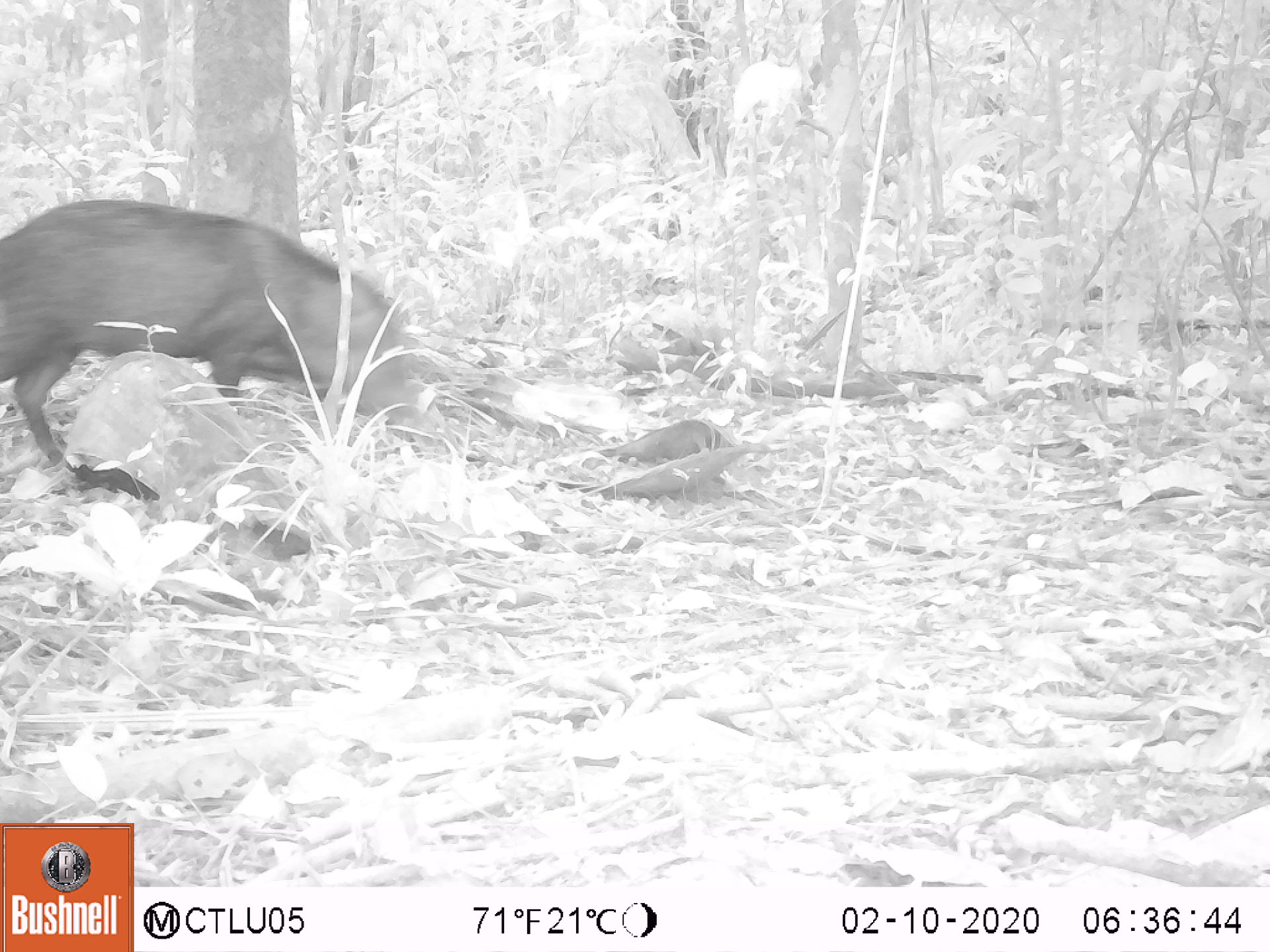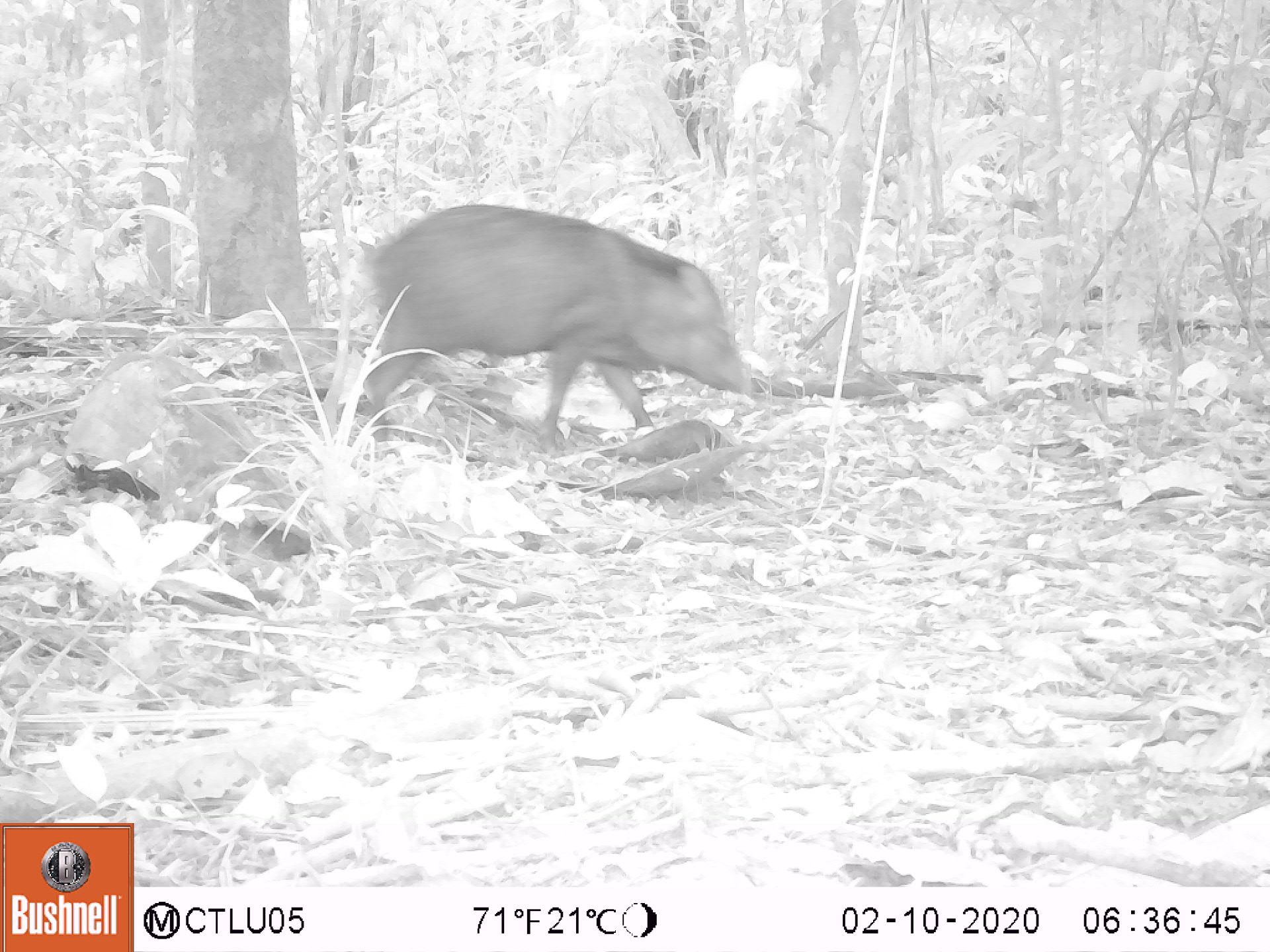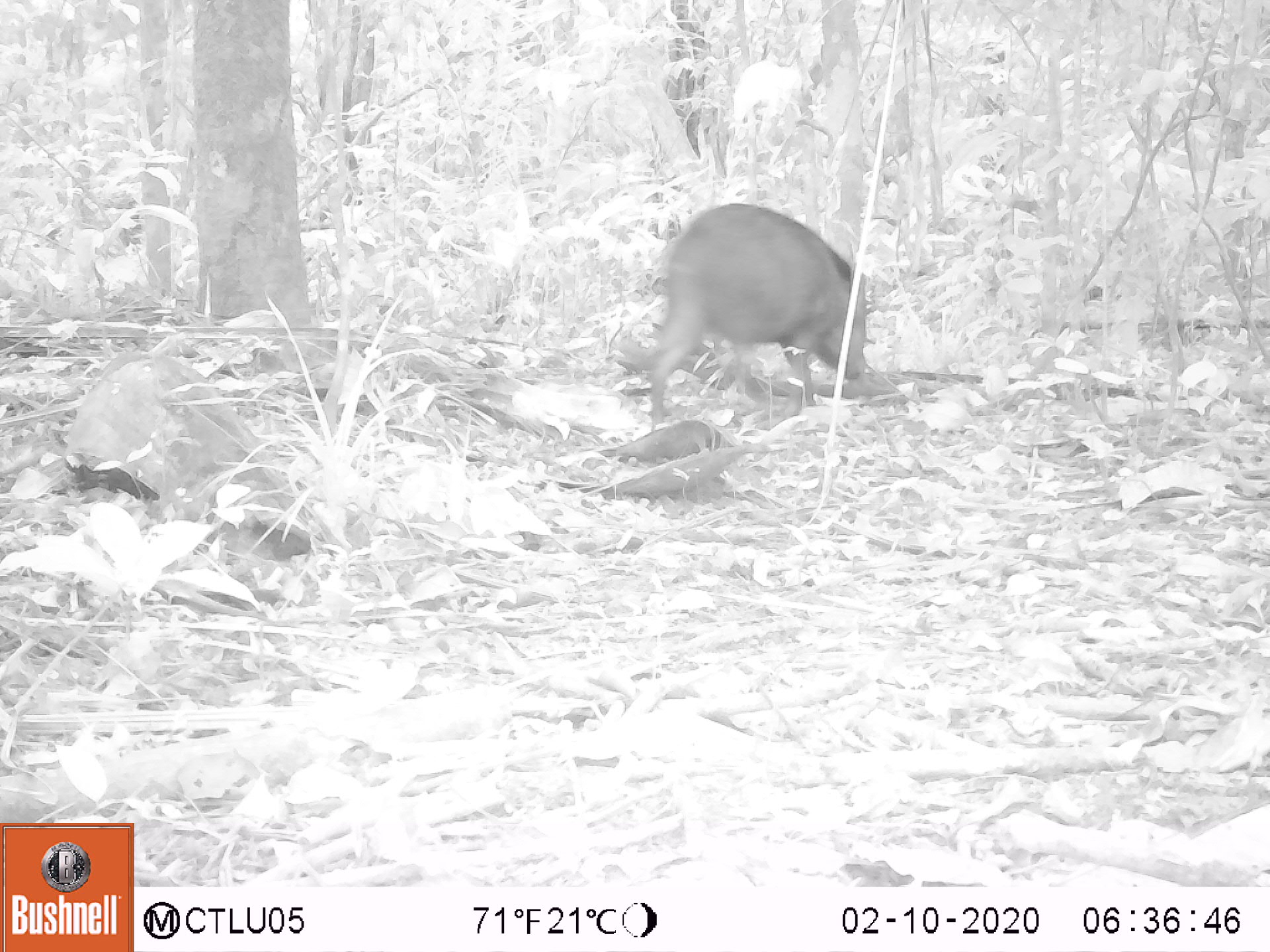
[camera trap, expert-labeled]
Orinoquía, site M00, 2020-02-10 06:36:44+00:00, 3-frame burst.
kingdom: Animalia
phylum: Chordata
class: Mammalia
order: Artiodactyla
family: Tayassuidae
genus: Pecari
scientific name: Pecari tajacu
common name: collared peccary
Collared peccary (Pecari tajacu).